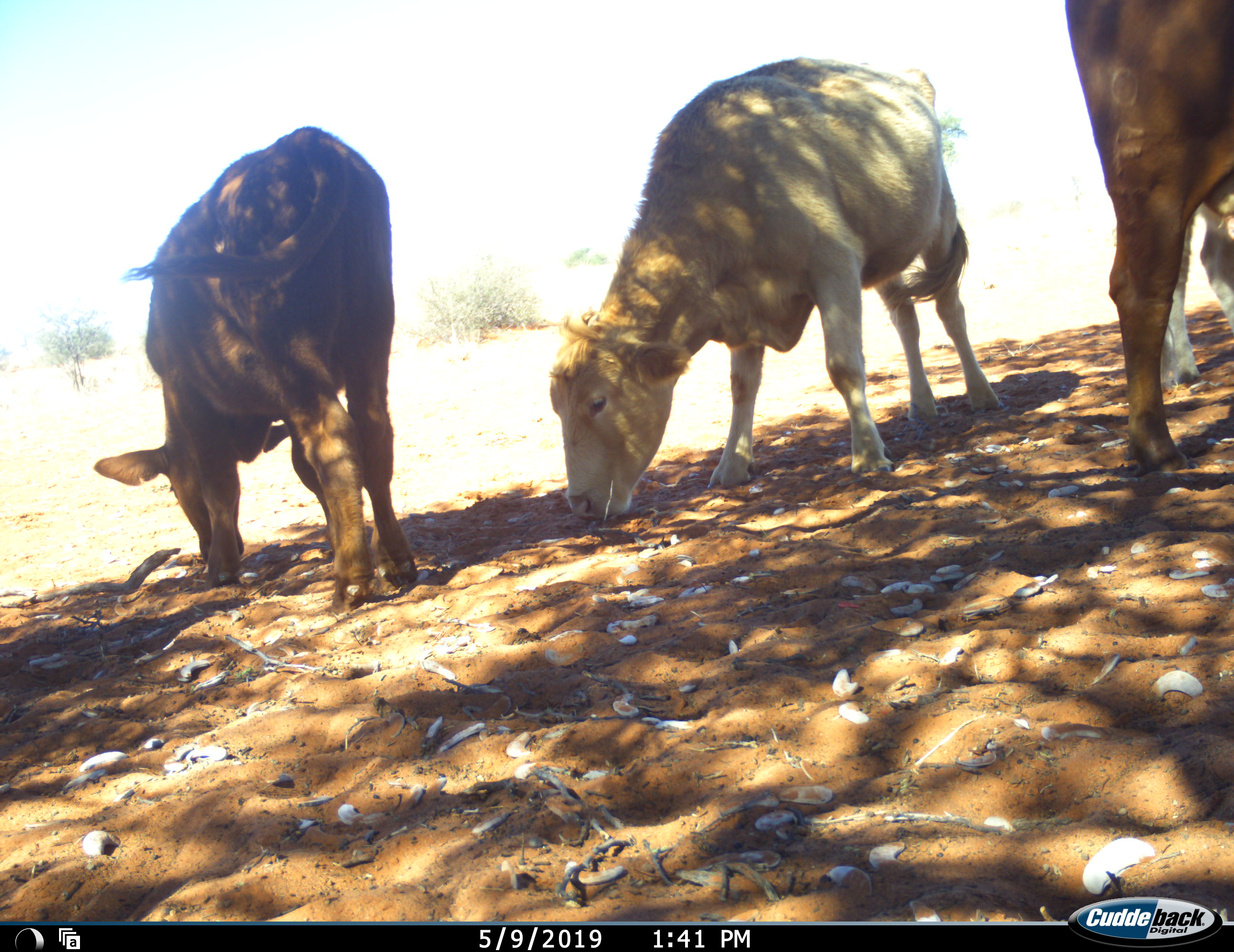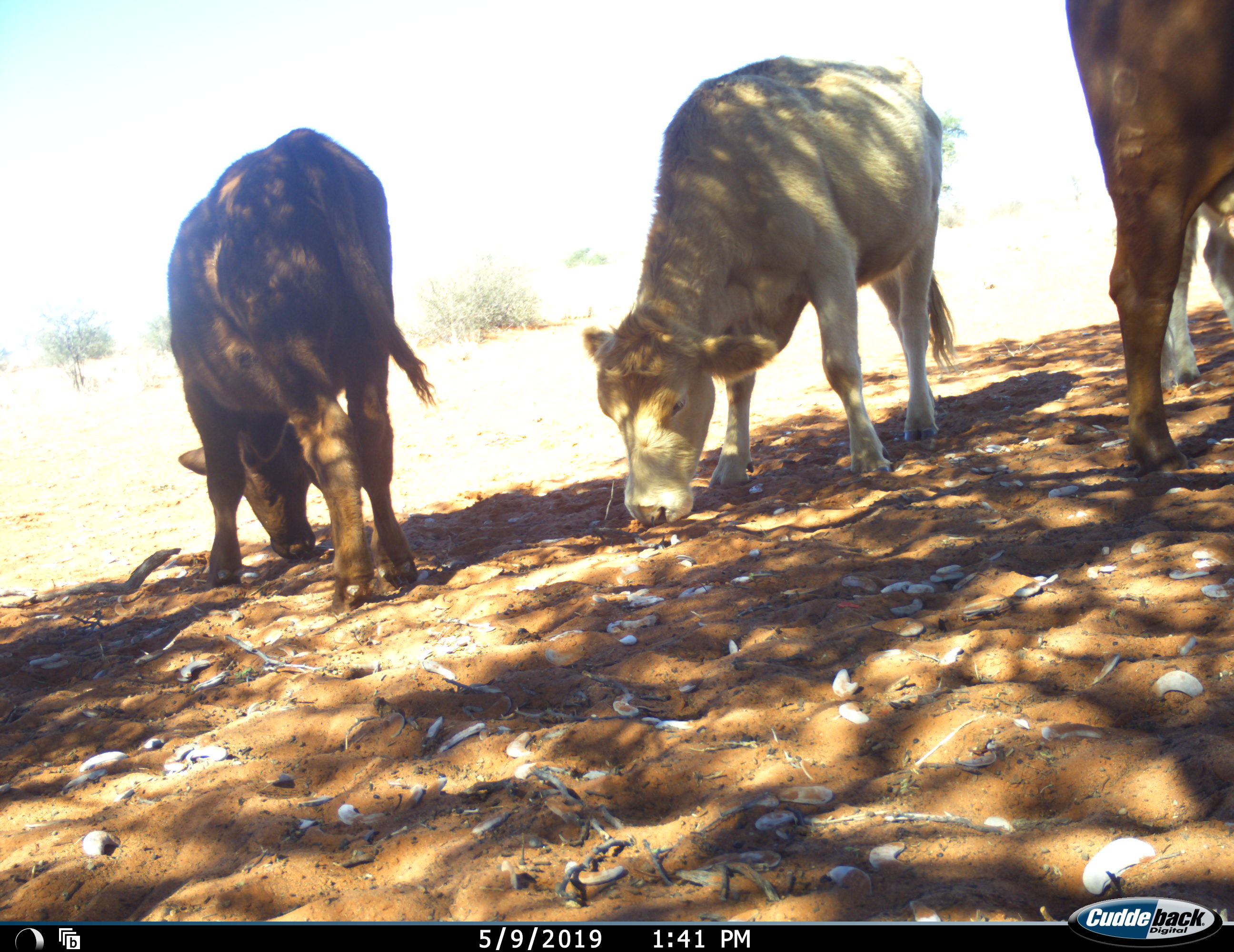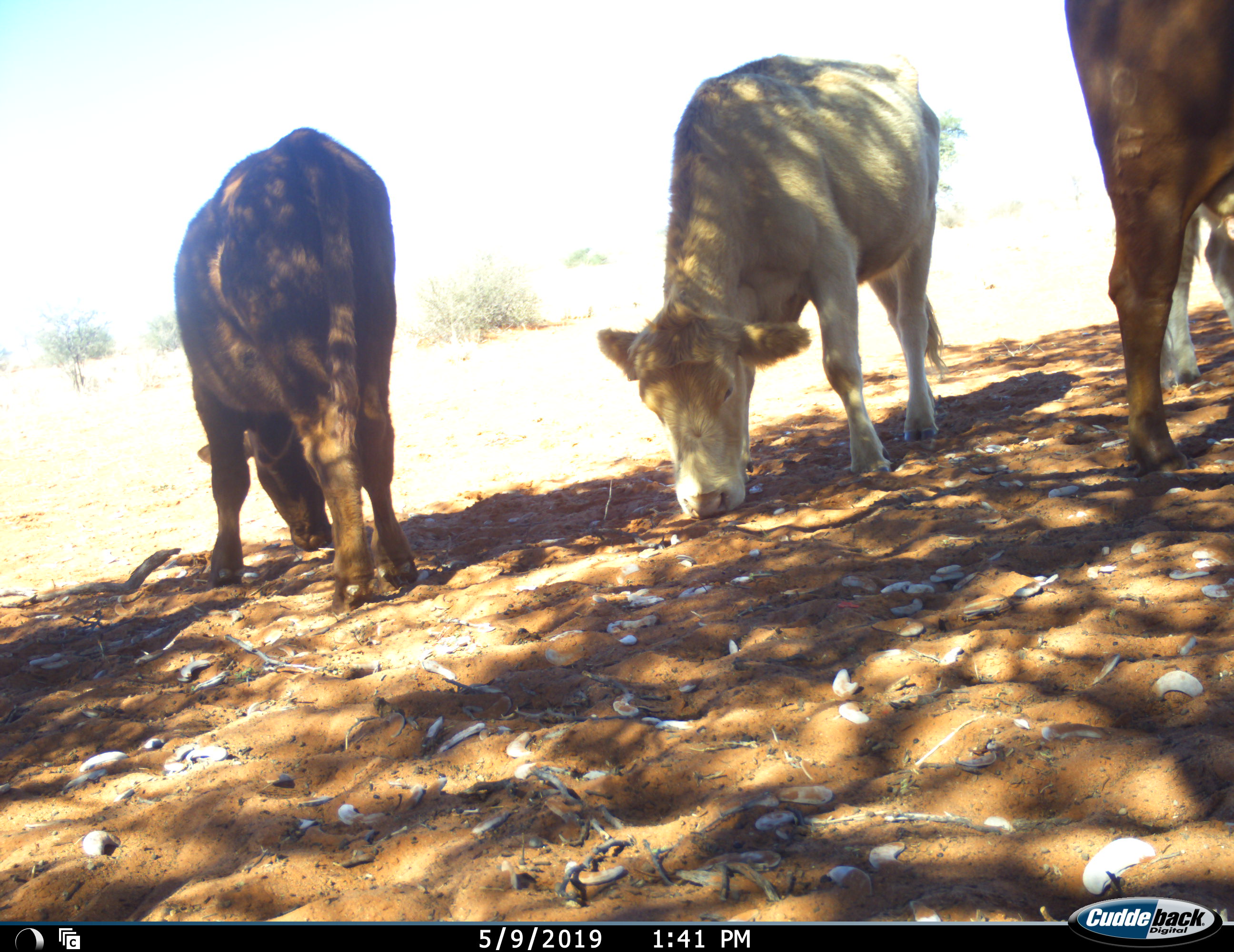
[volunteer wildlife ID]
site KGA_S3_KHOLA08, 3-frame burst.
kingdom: Animalia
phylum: Chordata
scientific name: Vertebrata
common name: domestic animal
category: domesticanimal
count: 3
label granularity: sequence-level